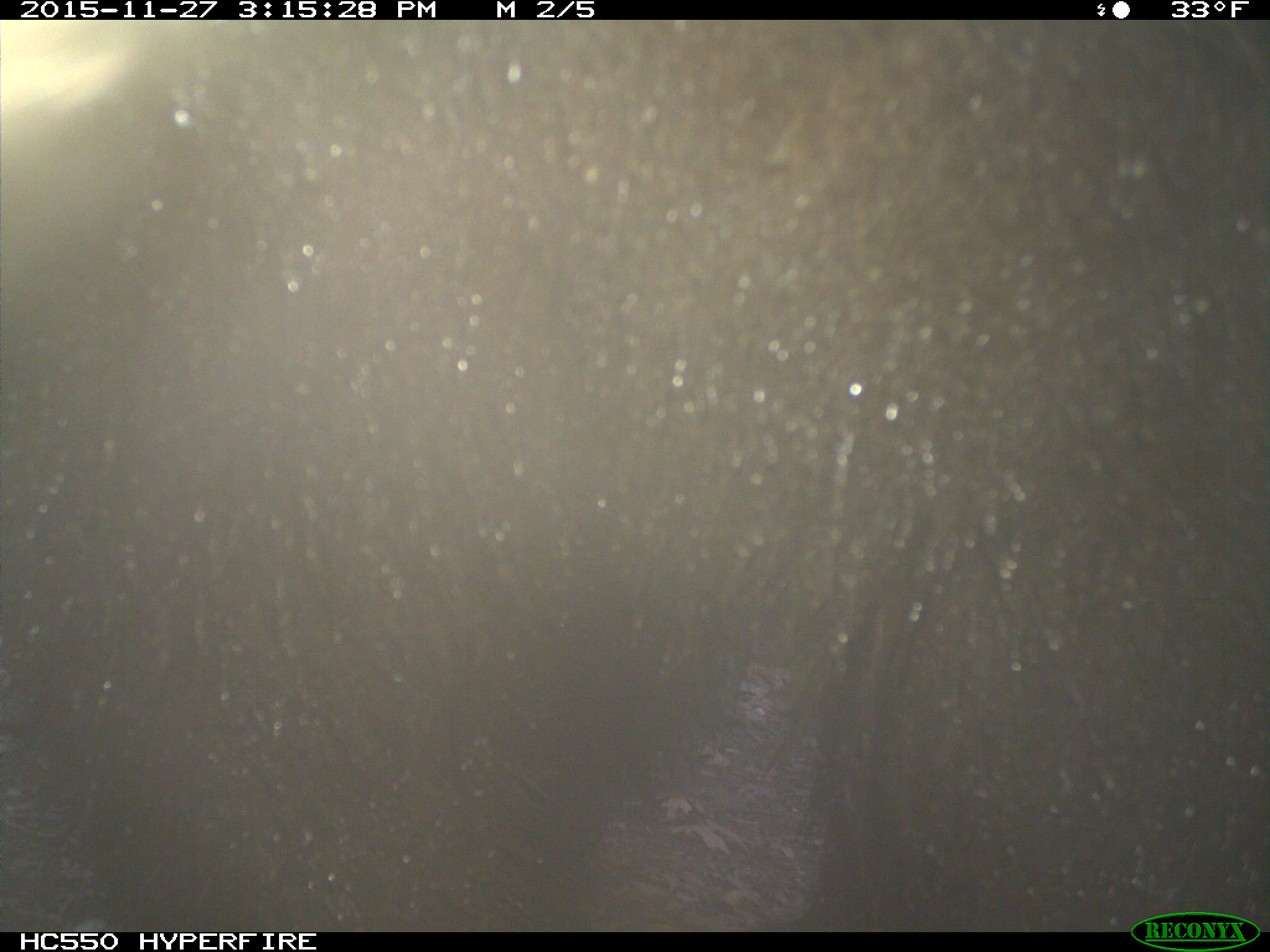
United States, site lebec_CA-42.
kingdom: Animalia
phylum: Chordata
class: Mammalia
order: Carnivora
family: Ursidae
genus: Ursus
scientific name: Ursus americanus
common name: american black bear